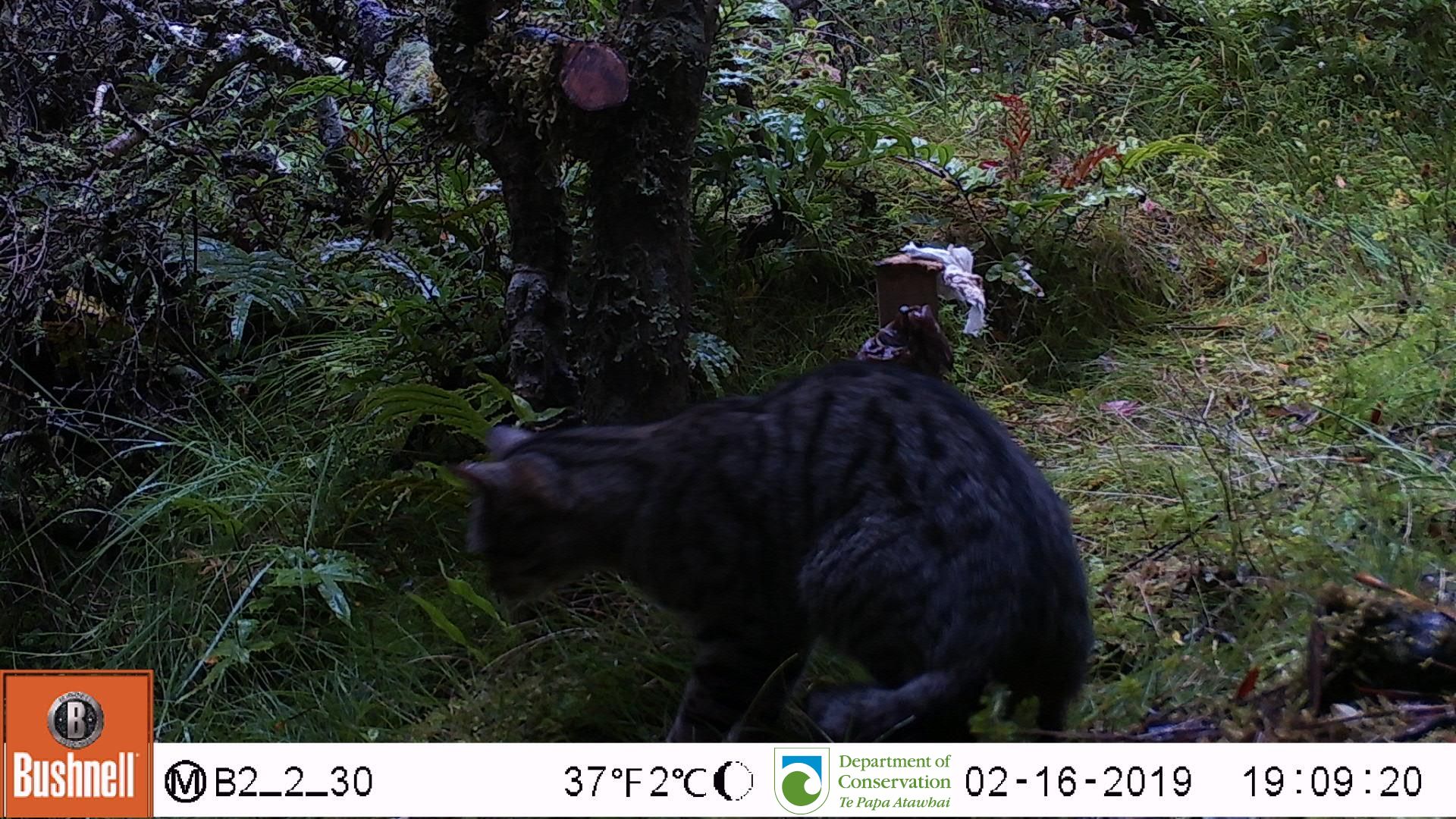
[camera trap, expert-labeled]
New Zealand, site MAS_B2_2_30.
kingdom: Animalia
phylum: Chordata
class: Mammalia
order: Carnivora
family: Felidae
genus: Felis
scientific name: Felis catus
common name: domestic cat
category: cat